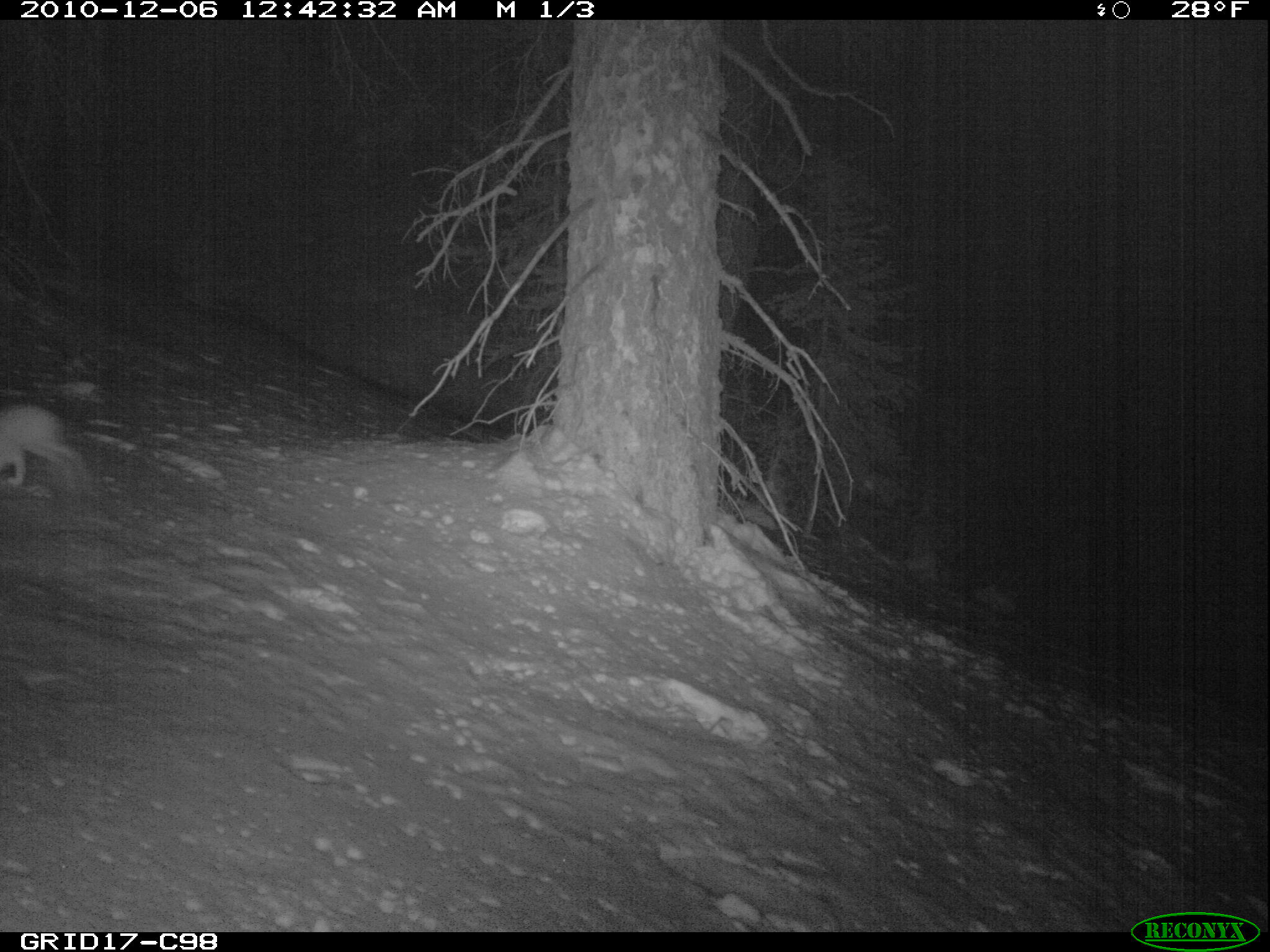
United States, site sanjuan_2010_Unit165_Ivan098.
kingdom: Animalia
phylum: Chordata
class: Mammalia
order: Lagomorpha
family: Leporidae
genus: Lepus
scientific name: Lepus americanus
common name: snowshoe hare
Lepus americanus (snowshoe hare).